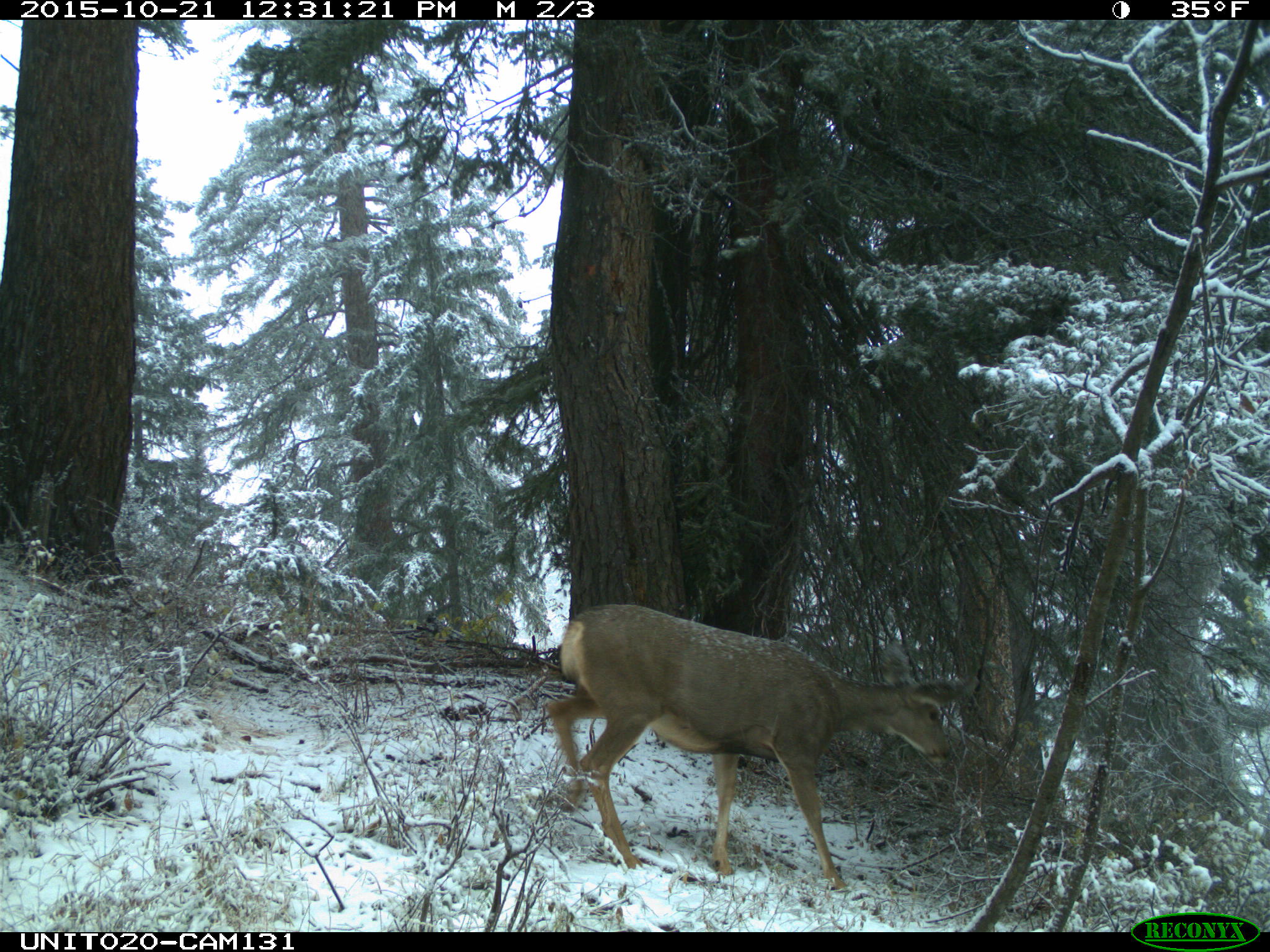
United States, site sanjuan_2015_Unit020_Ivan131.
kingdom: Animalia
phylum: Chordata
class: Mammalia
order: Artiodactyla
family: Cervidae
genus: Odocoileus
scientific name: Odocoileus hemionus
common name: mule deer